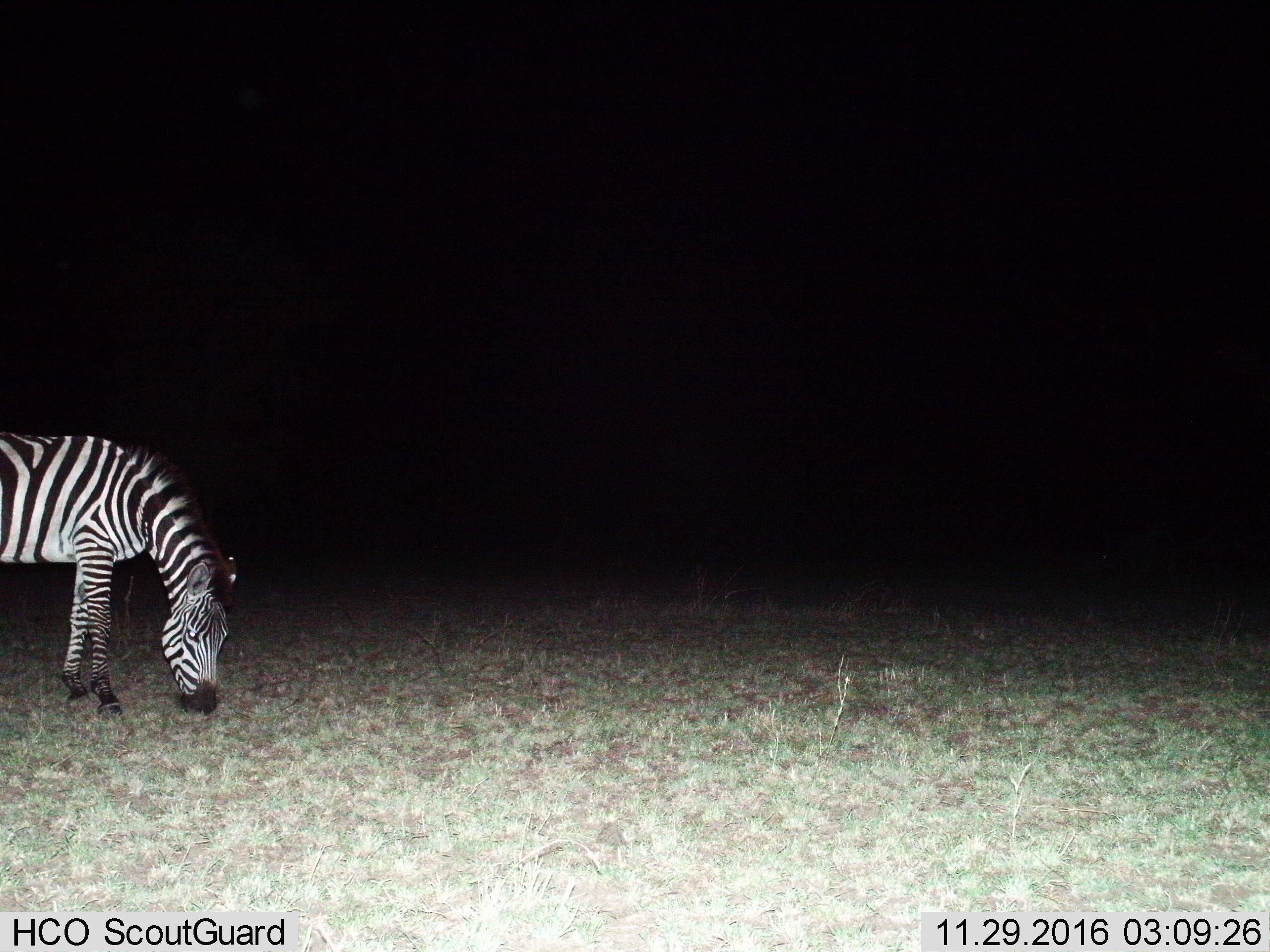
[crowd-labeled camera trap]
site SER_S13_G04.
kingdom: Animalia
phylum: Chordata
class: Mammalia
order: Perissodactyla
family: Equidae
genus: Equus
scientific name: Equus quagga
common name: plains zebra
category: zebraplains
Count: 1.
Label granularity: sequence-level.